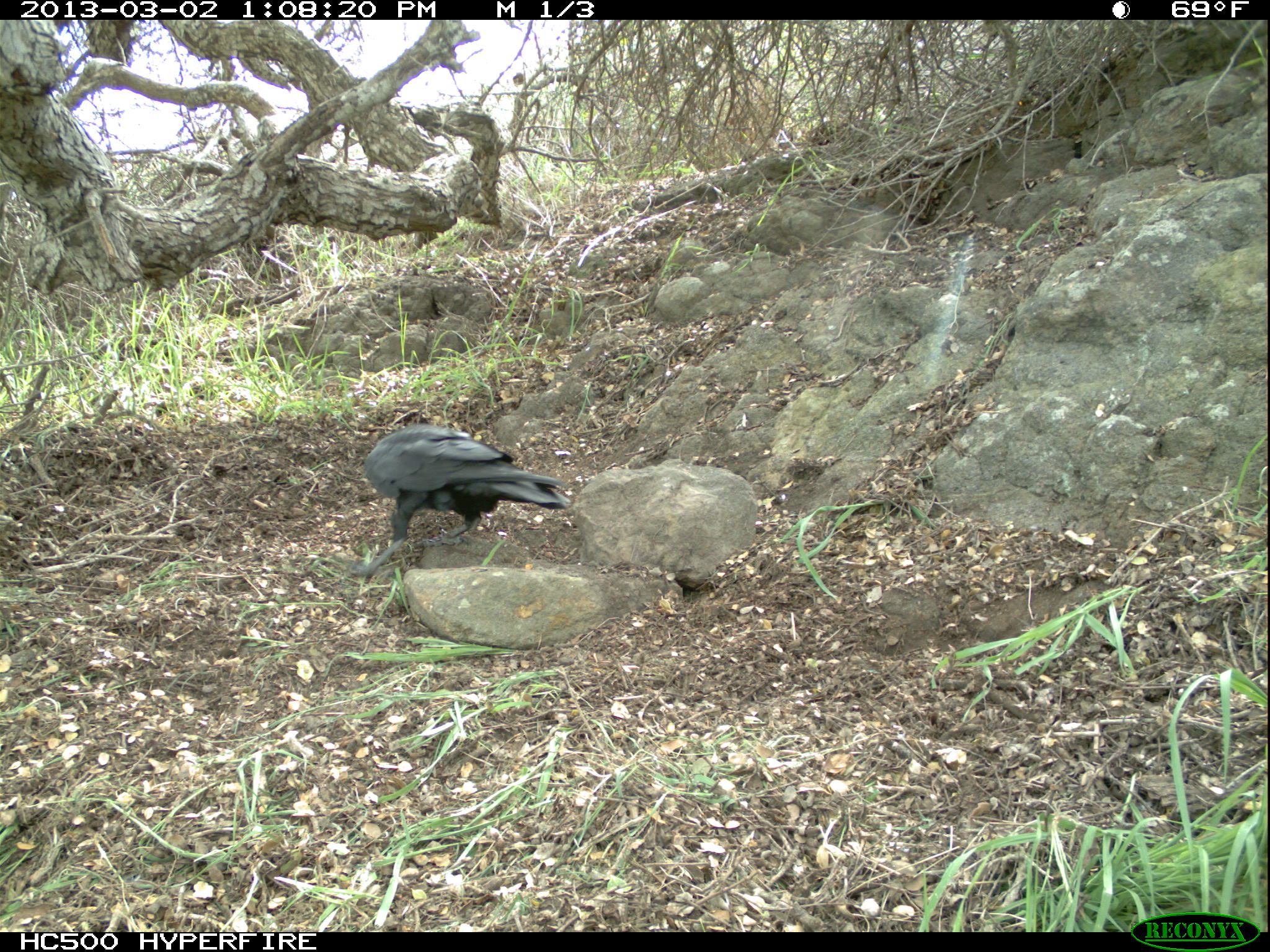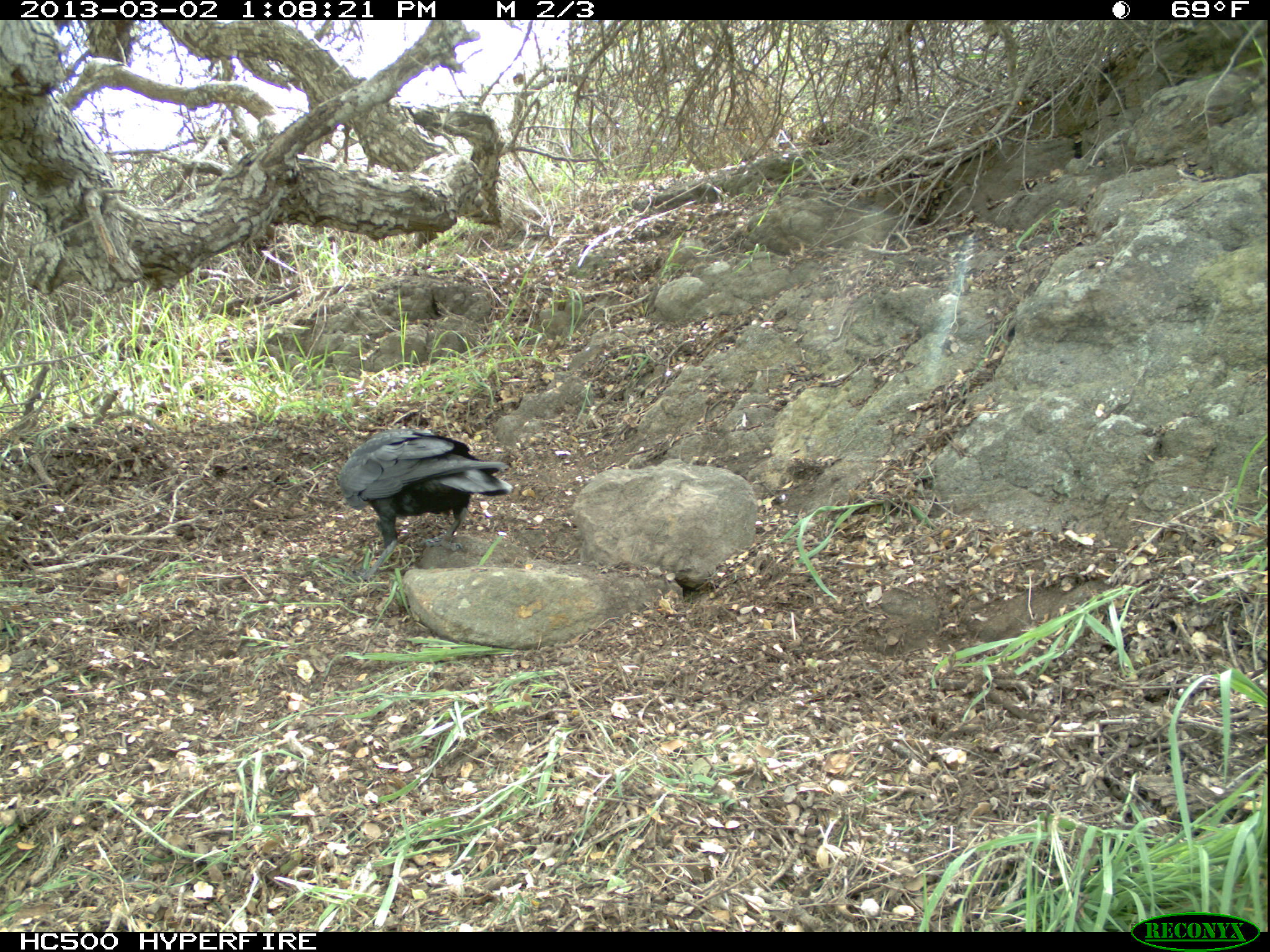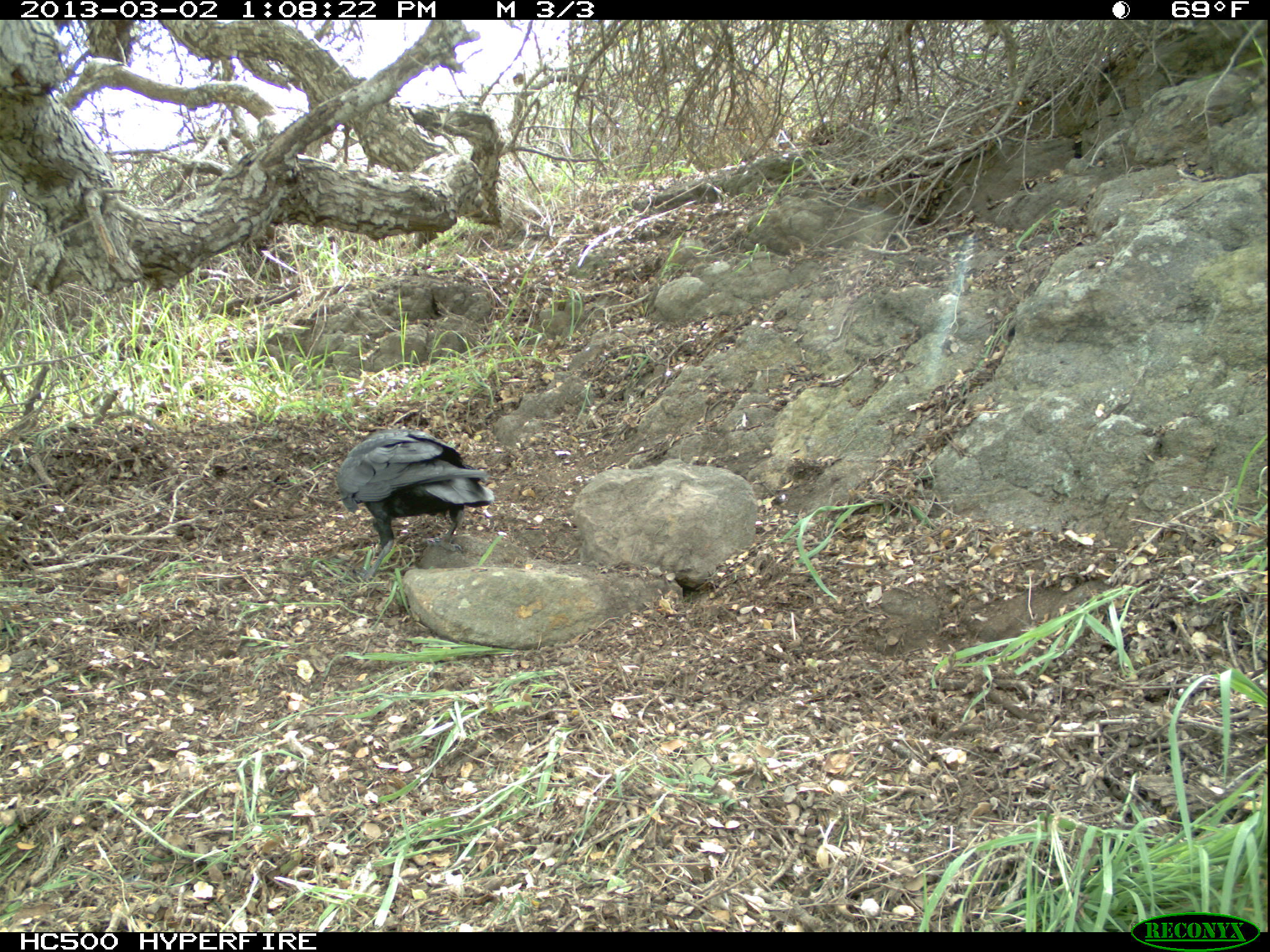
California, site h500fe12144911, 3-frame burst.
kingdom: Animalia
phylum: Chordata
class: Aves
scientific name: Aves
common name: bird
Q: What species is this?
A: Bird (Aves).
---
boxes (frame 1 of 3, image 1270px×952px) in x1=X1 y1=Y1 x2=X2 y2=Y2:
bird: x1=348 y1=423 x2=571 y2=576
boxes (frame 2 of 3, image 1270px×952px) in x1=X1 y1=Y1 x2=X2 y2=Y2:
bird: x1=338 y1=426 x2=513 y2=580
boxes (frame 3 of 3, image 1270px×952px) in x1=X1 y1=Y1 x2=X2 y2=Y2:
bird: x1=337 y1=430 x2=494 y2=580